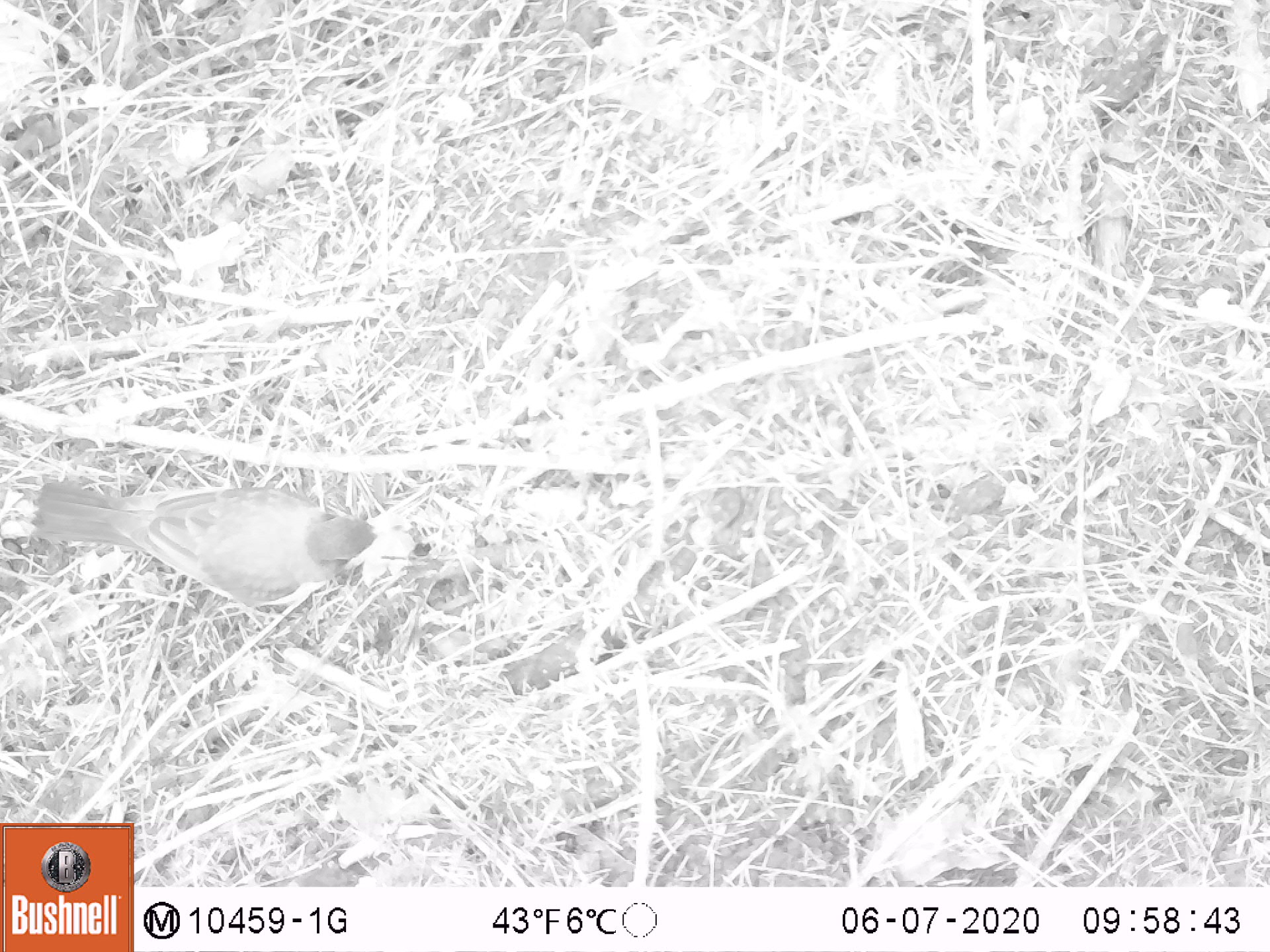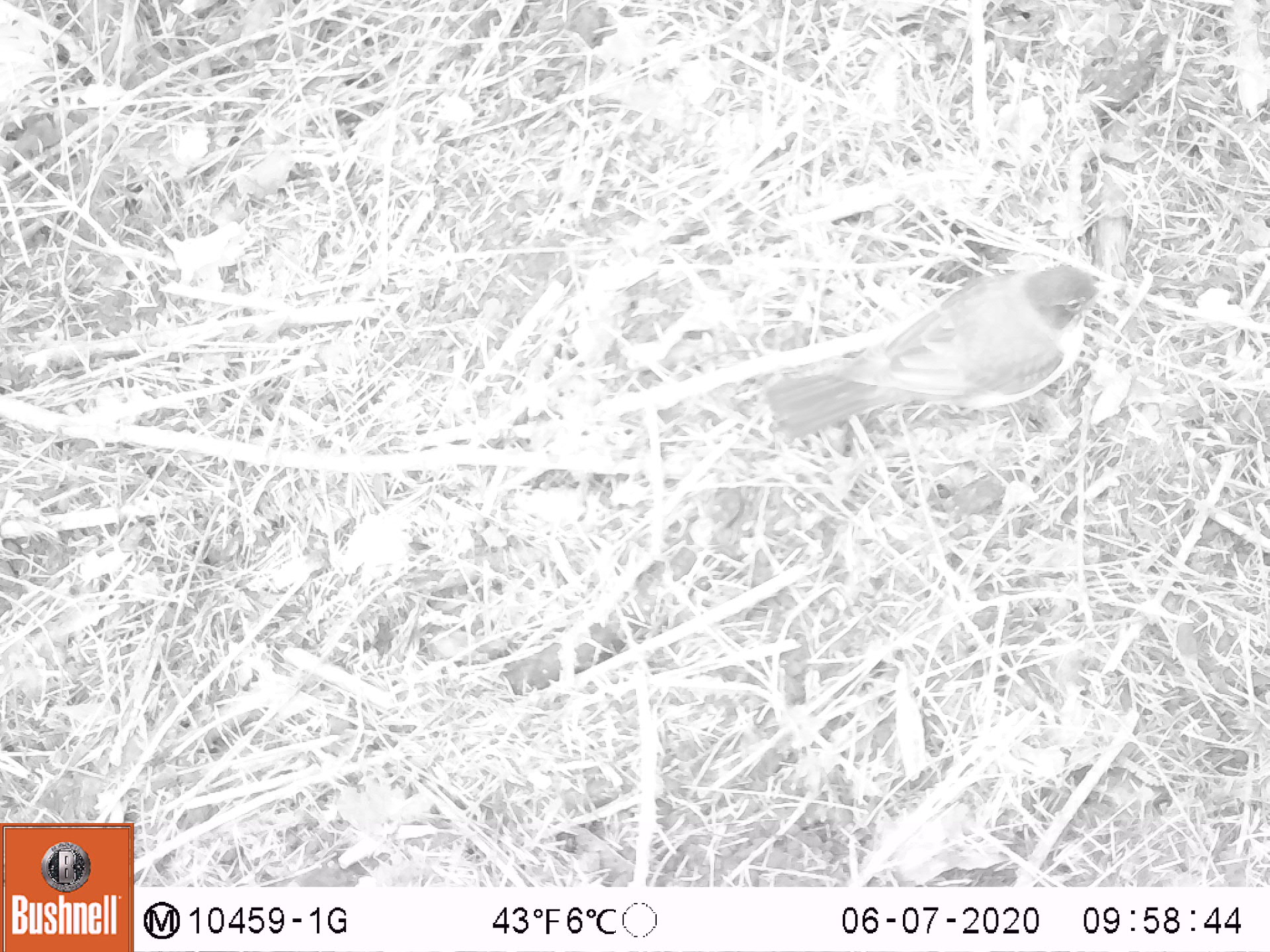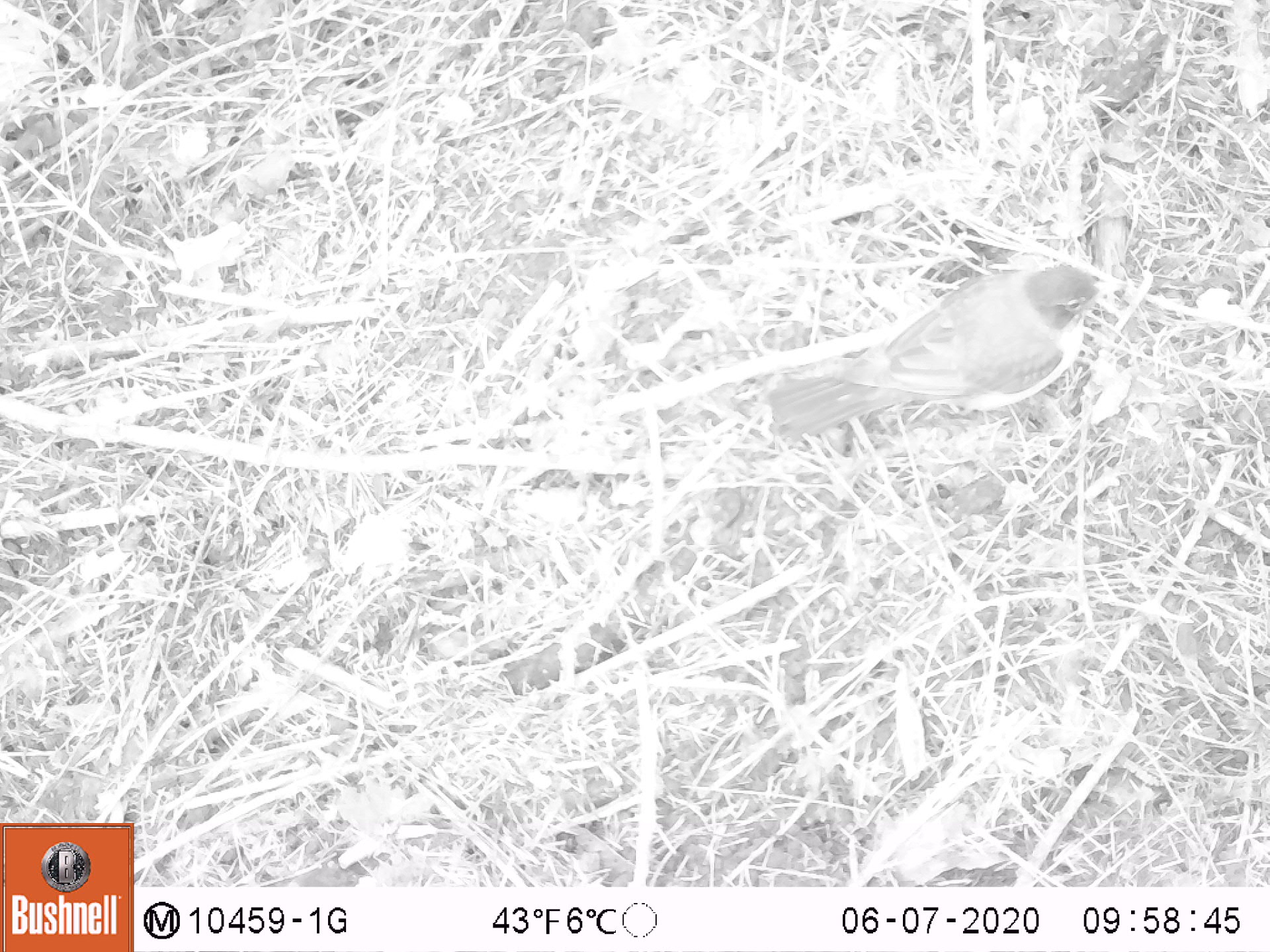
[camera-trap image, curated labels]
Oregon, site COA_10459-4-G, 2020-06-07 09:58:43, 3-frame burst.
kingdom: Animalia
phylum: Chordata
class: Aves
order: Passeriformes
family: Turdidae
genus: Turdus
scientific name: Turdus migratorius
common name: american robin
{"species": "american robin (Turdus migratorius)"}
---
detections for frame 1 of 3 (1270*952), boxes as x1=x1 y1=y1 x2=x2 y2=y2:
american robin: x1=25 y1=448 x2=435 y2=639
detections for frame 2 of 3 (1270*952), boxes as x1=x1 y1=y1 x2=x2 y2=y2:
american robin: x1=745 y1=249 x2=1150 y2=471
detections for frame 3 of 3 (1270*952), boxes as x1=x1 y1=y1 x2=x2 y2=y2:
american robin: x1=740 y1=239 x2=1140 y2=473